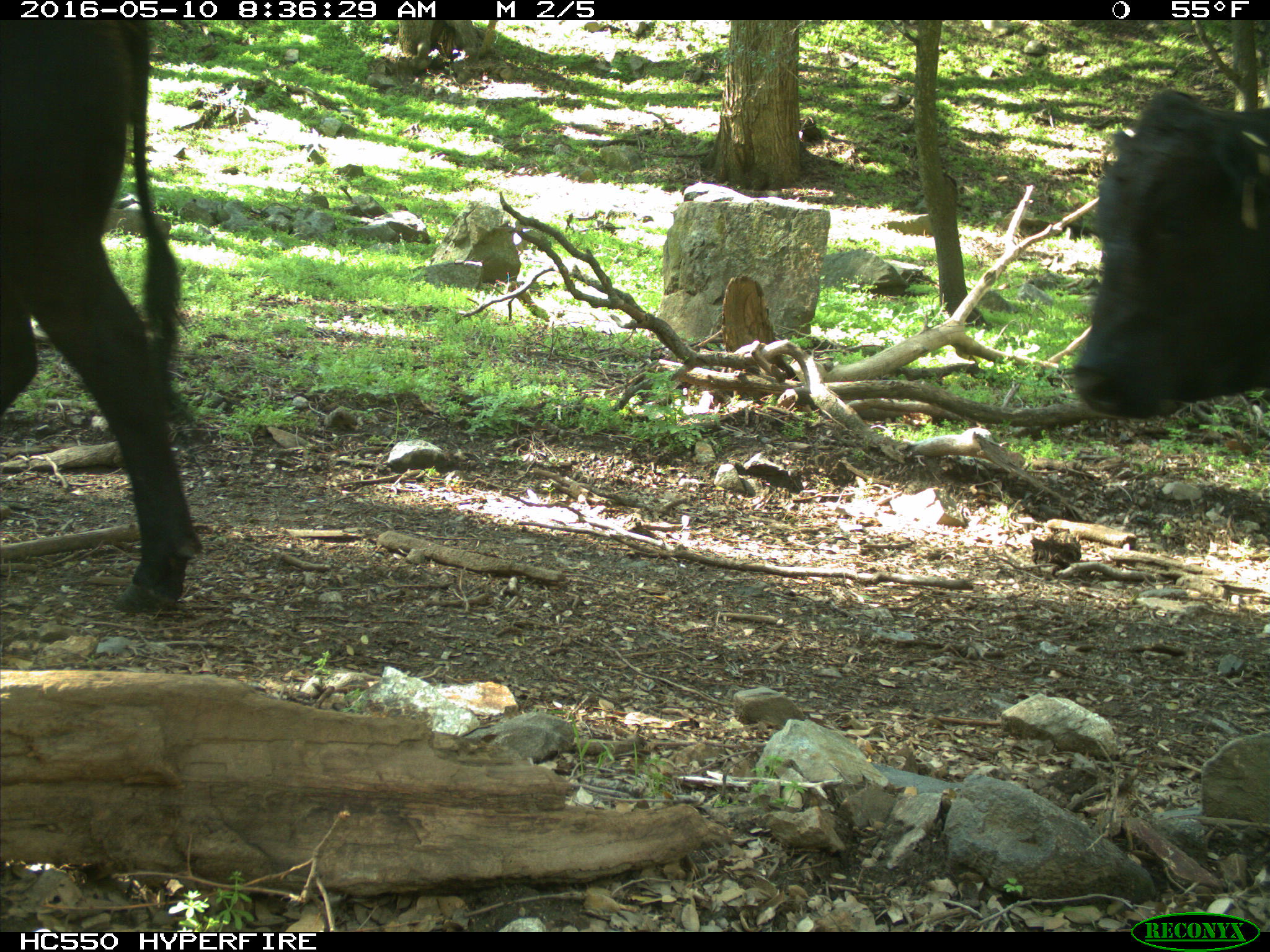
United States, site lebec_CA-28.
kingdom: Animalia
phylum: Chordata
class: Mammalia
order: Artiodactyla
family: Bovidae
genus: Bos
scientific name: Bos taurus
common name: domestic cow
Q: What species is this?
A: Bos taurus (domestic cow).